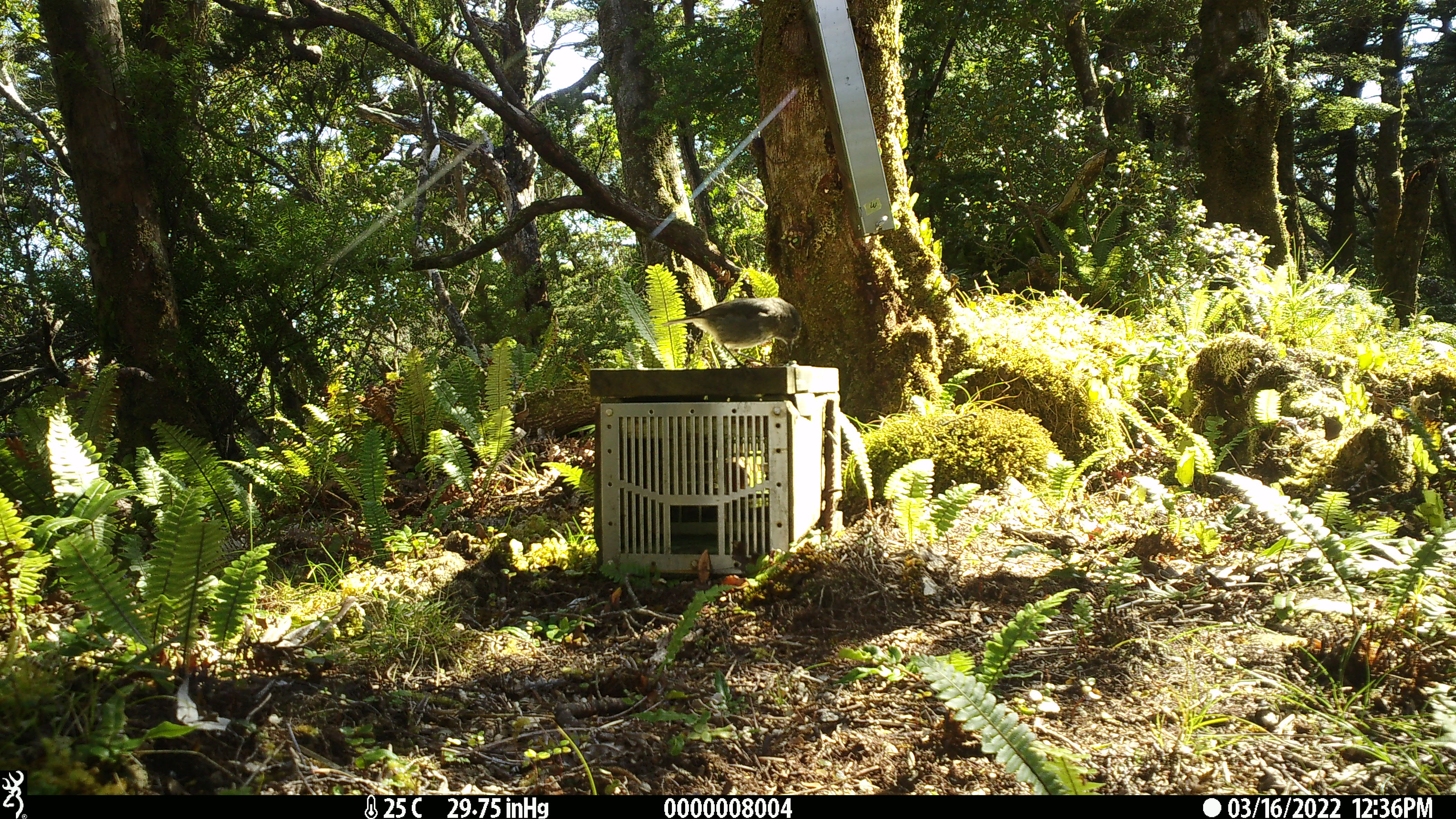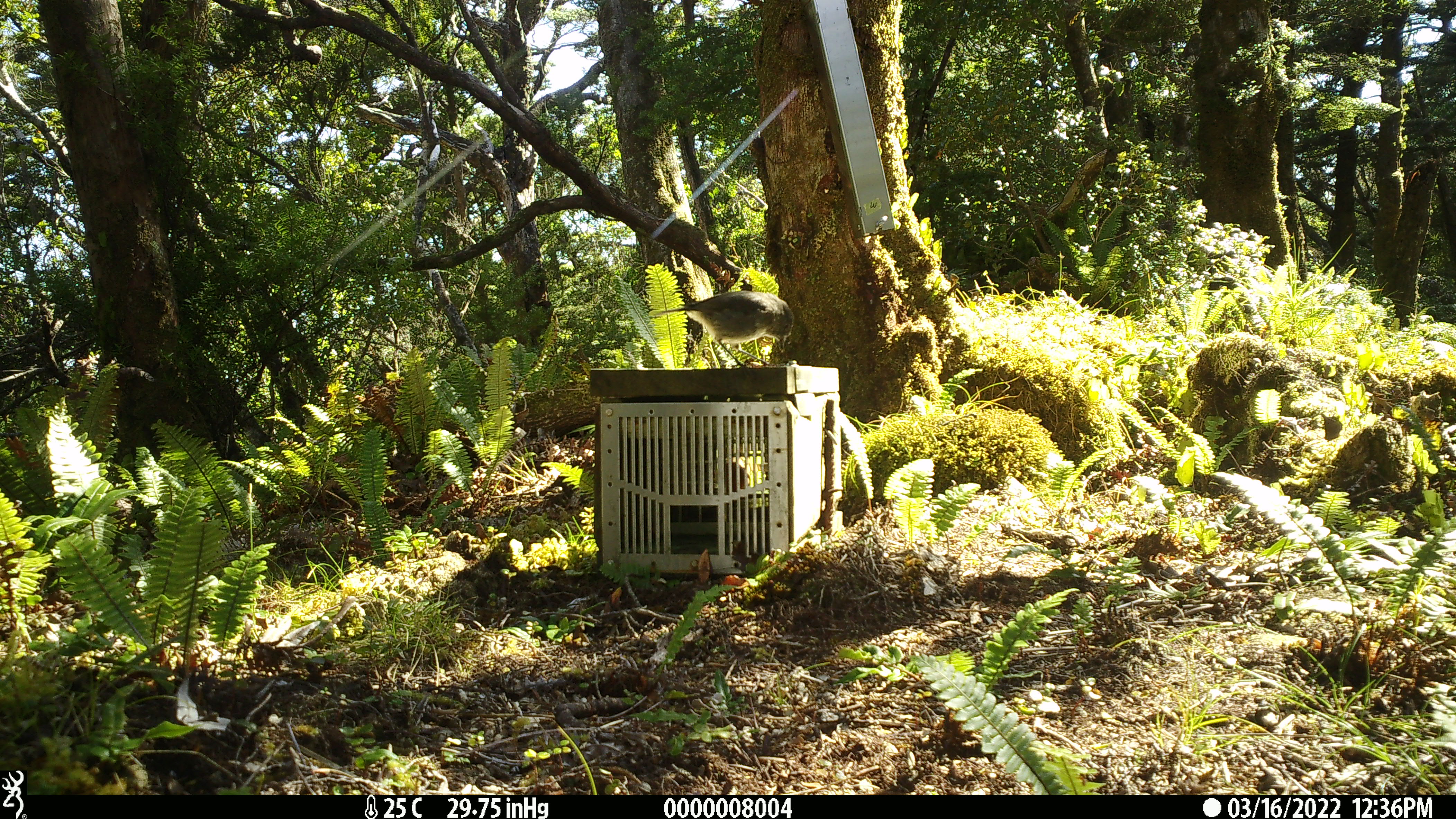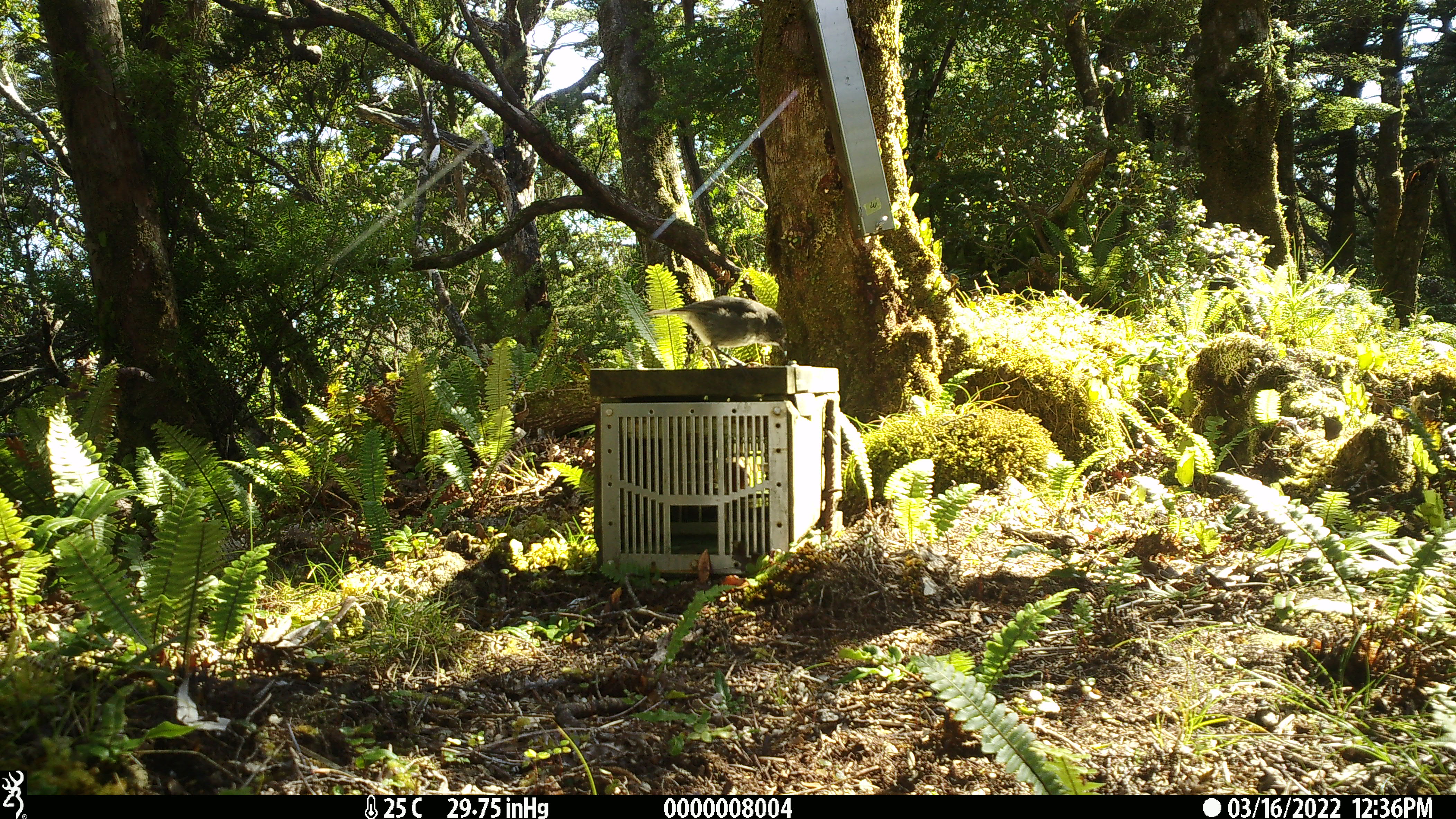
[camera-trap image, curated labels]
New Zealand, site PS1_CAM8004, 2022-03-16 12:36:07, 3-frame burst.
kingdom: Animalia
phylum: Chordata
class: Aves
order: Passeriformes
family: Petroicidae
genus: Petroica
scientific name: Petroica australis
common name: new zealand robin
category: robin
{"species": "robin (new zealand robin) (Petroica australis)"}